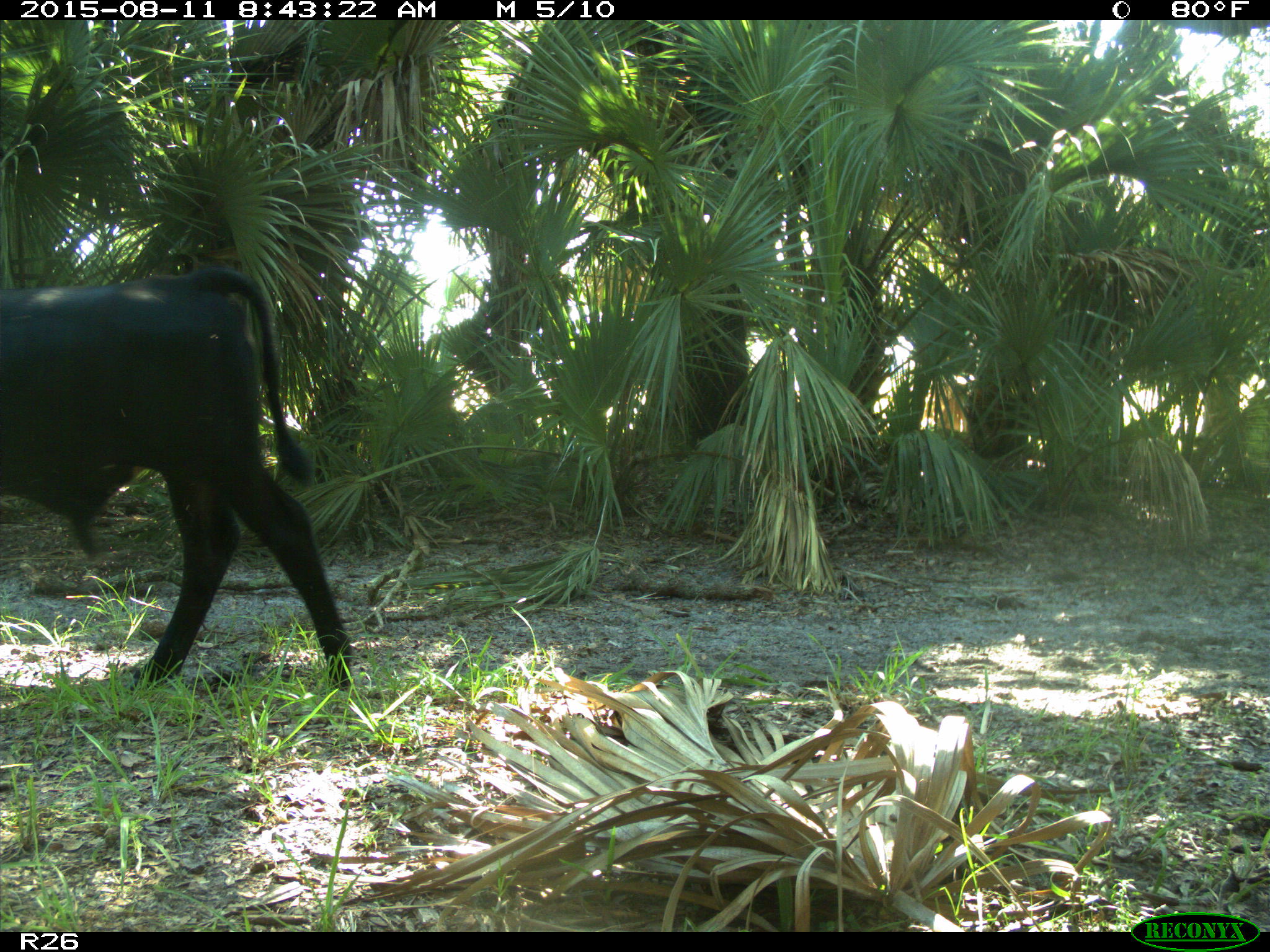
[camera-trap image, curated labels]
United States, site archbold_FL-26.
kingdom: Animalia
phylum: Chordata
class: Mammalia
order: Artiodactyla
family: Bovidae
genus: Bos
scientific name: Bos taurus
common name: domestic cow